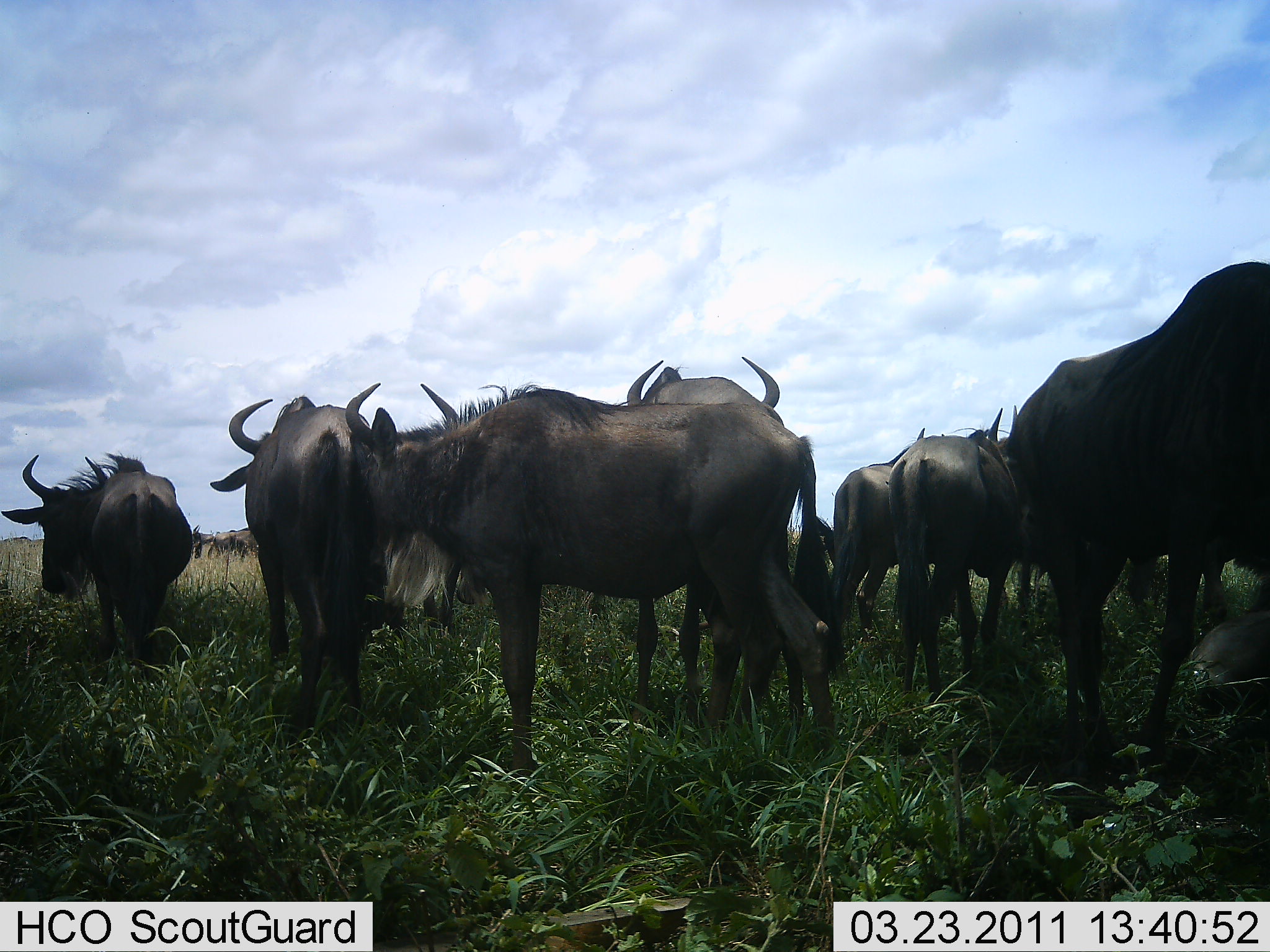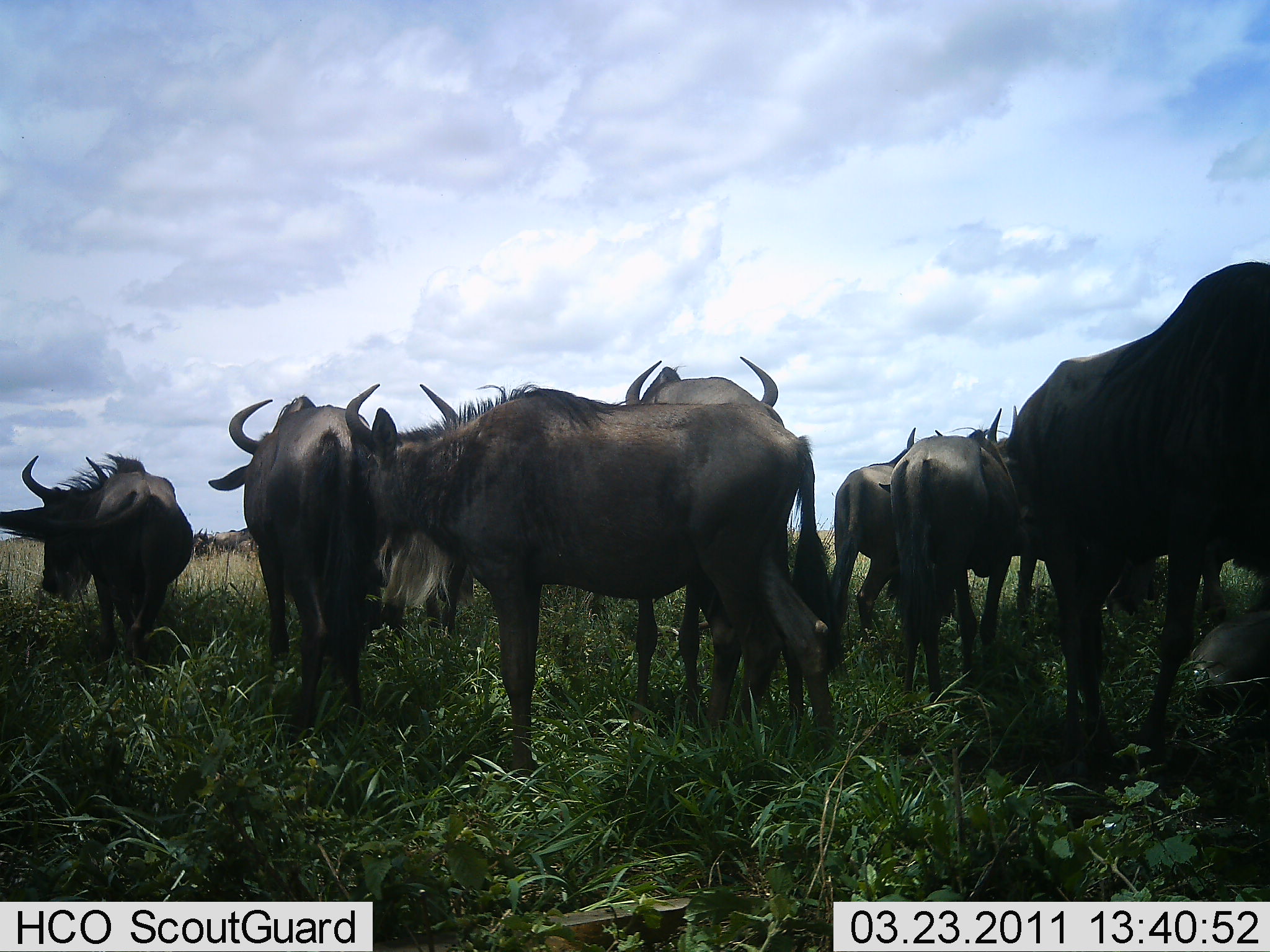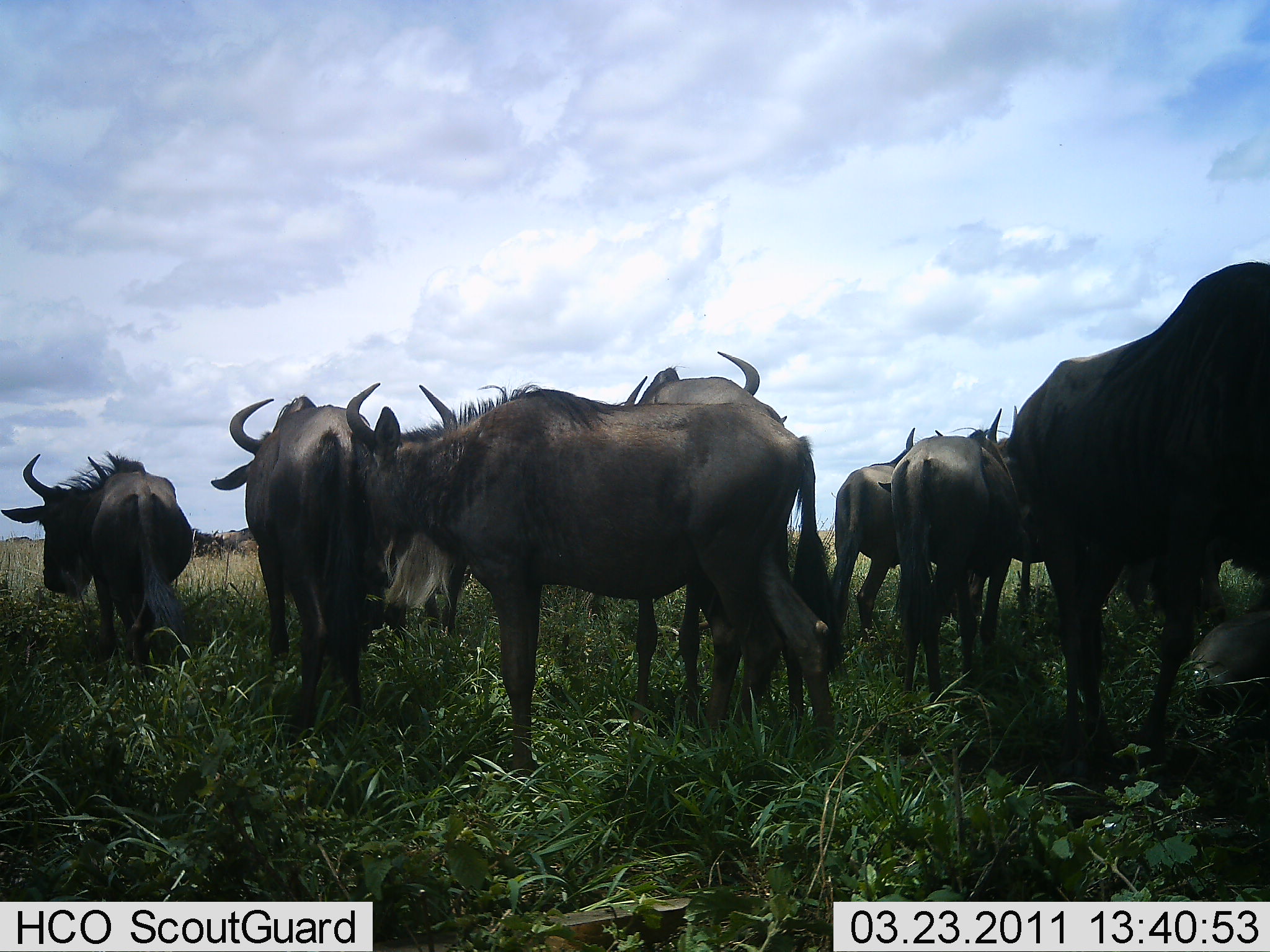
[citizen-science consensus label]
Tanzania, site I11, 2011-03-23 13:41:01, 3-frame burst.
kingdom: Animalia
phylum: Chordata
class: Mammalia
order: Artiodactyla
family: Bovidae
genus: Connochaetes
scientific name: Connochaetes taurinus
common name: blue wildebeest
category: wildebeest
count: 8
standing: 92%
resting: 8%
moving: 0%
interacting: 0%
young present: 0%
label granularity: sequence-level